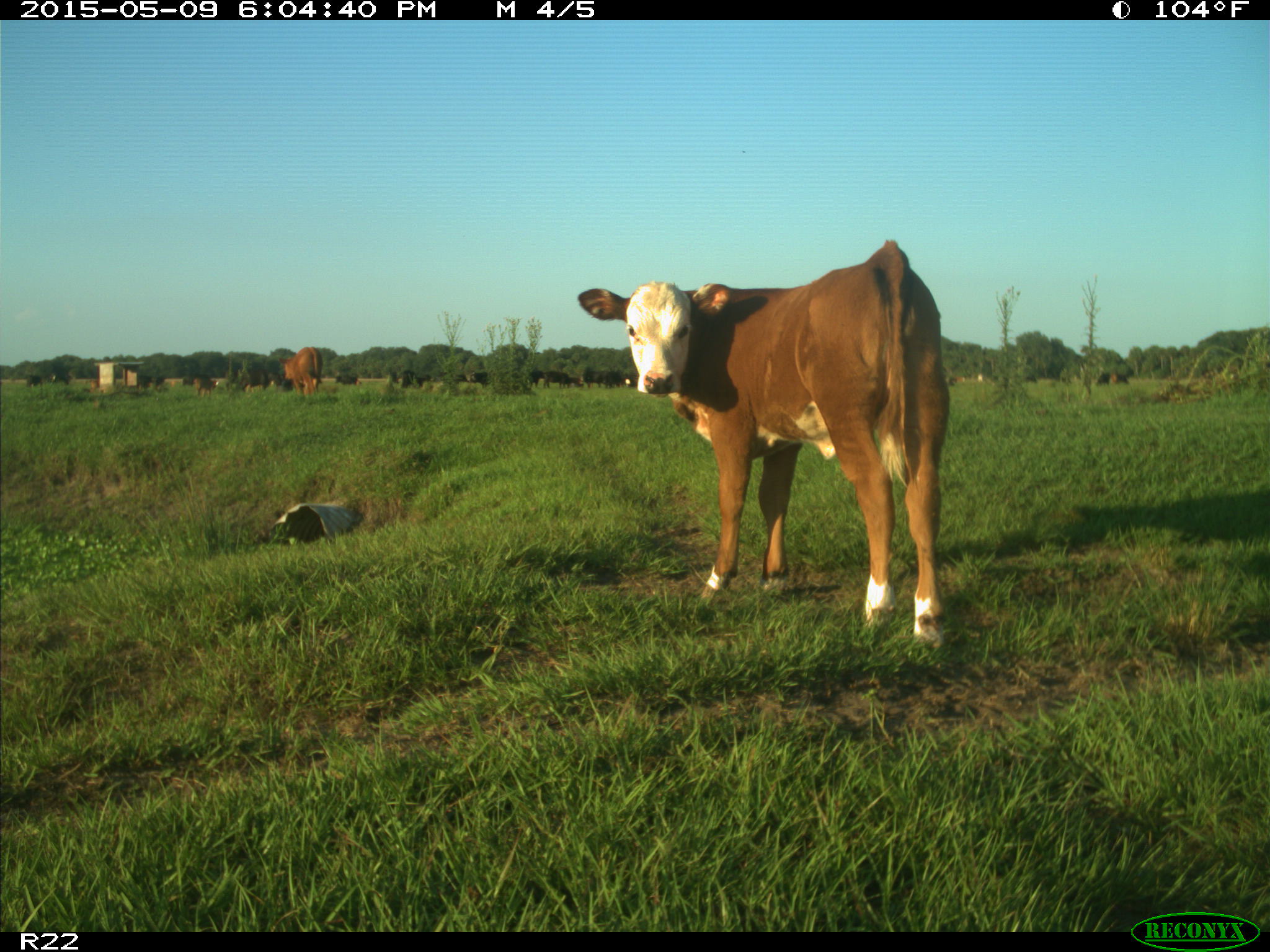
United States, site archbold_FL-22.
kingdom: Animalia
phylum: Chordata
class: Mammalia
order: Artiodactyla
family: Bovidae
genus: Bos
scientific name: Bos taurus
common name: domestic cow